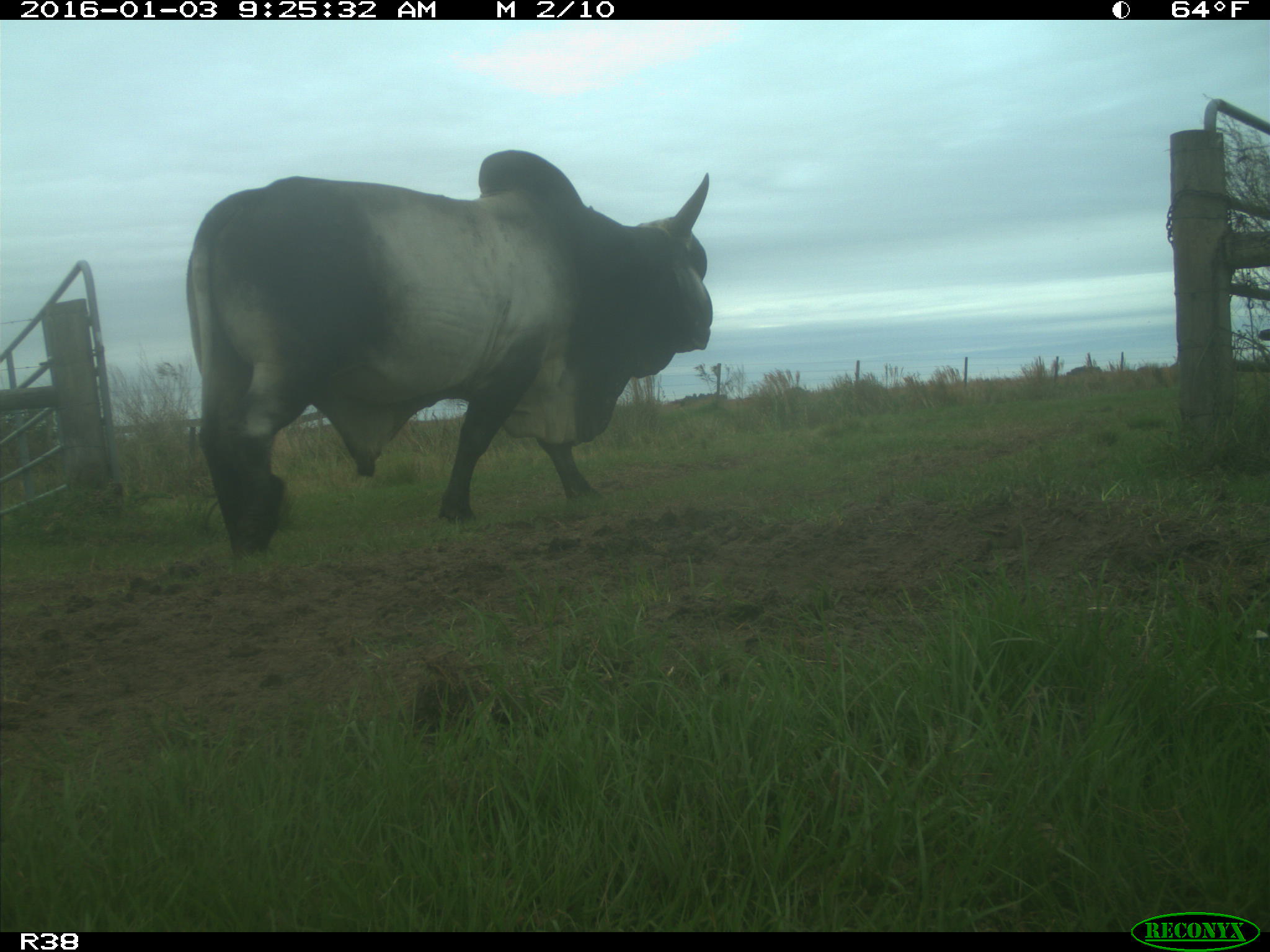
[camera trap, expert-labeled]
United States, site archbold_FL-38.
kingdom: Animalia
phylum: Chordata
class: Mammalia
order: Artiodactyla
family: Bovidae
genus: Bos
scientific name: Bos taurus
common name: domestic cow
Bos taurus (domestic cow).